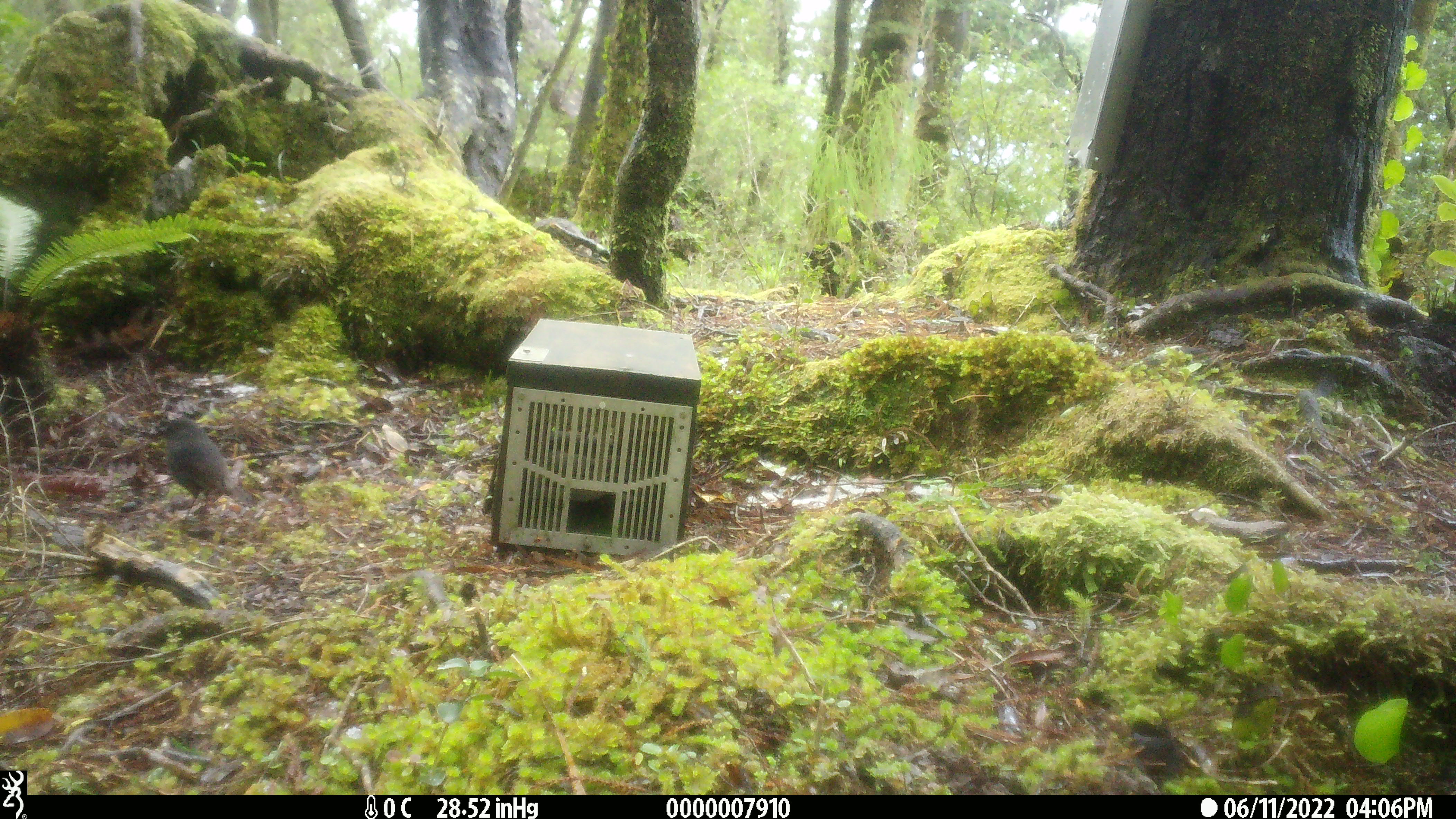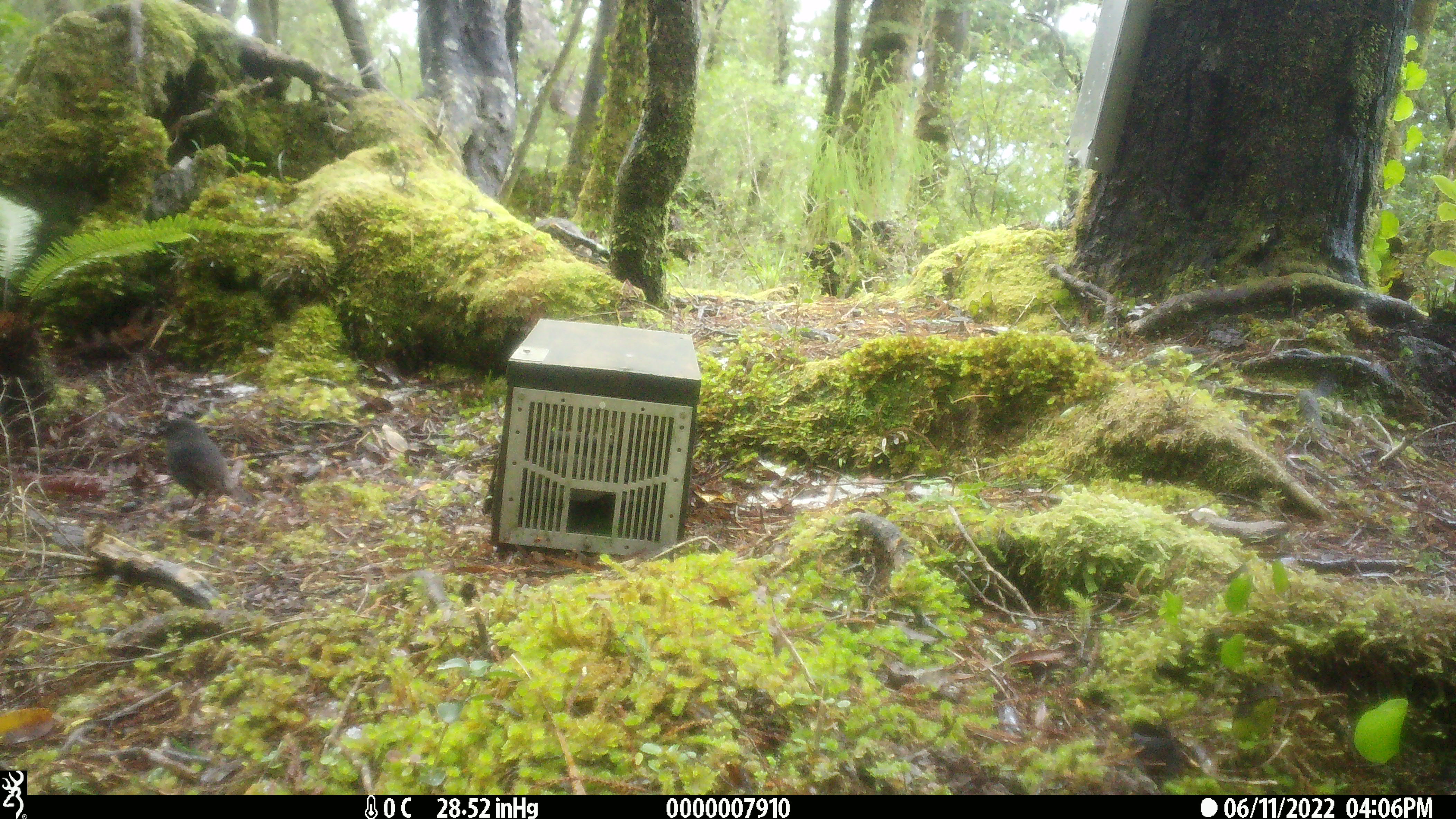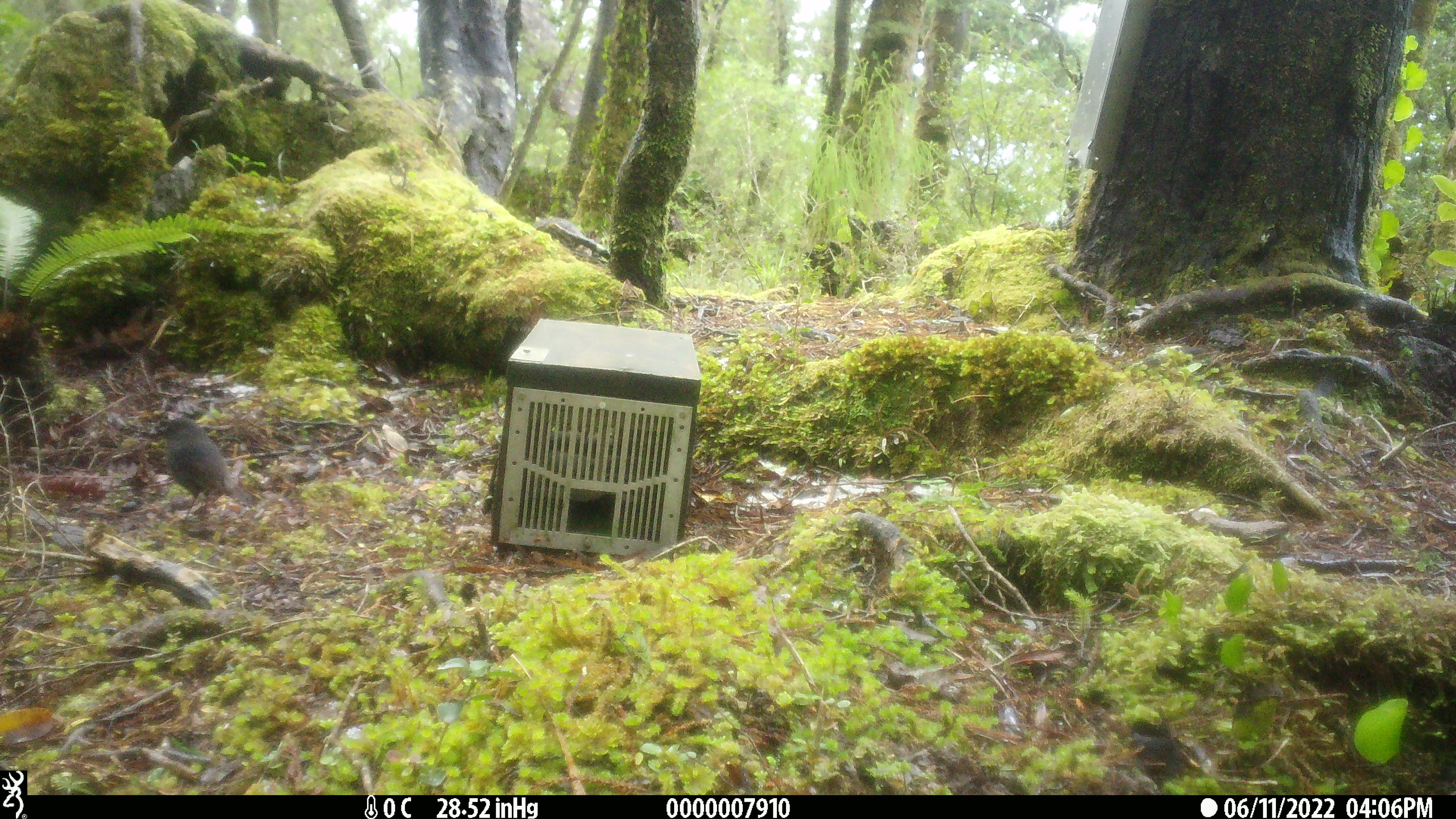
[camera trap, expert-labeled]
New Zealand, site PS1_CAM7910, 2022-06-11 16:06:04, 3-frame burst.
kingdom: Animalia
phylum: Chordata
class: Aves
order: Passeriformes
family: Petroicidae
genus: Petroica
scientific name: Petroica australis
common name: new zealand robin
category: robin